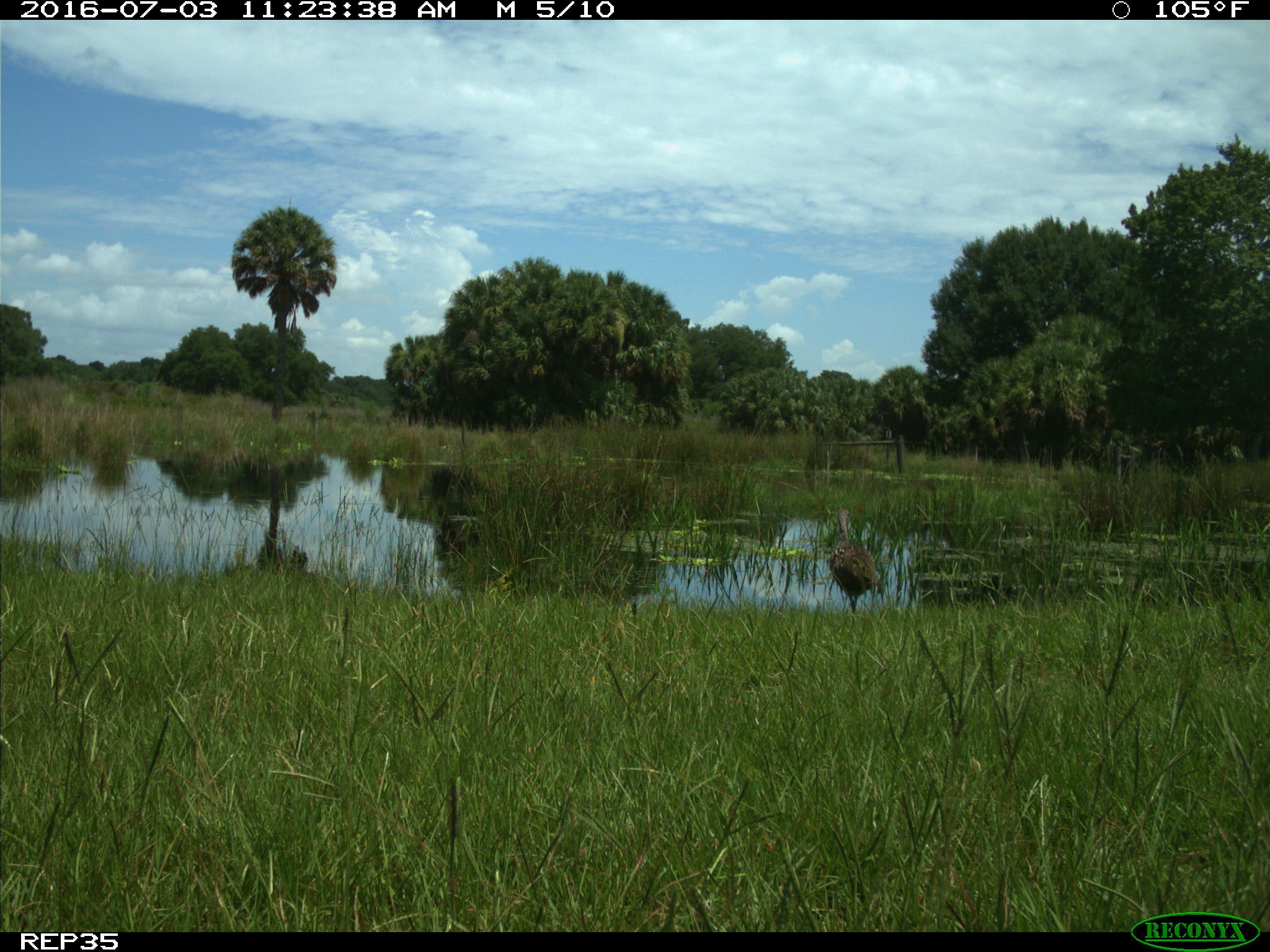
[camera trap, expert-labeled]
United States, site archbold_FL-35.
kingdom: Animalia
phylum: Chordata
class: Aves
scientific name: Aves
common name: birds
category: unidentified bird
Unidentified bird (birds) (Aves).